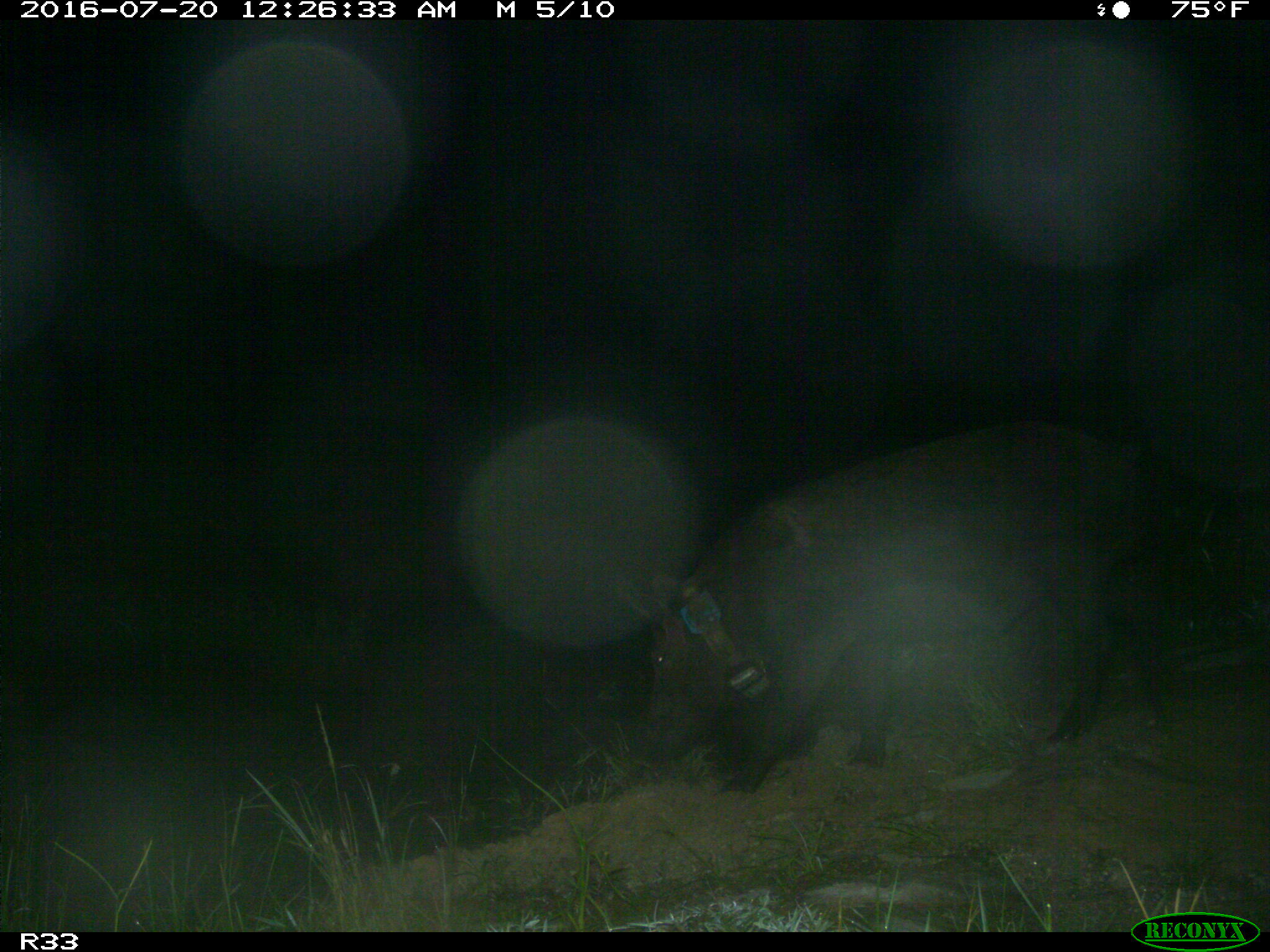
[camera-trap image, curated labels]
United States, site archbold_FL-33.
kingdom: Animalia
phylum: Chordata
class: Mammalia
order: Artiodactyla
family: Suidae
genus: Sus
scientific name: Sus scrofa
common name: wild boar